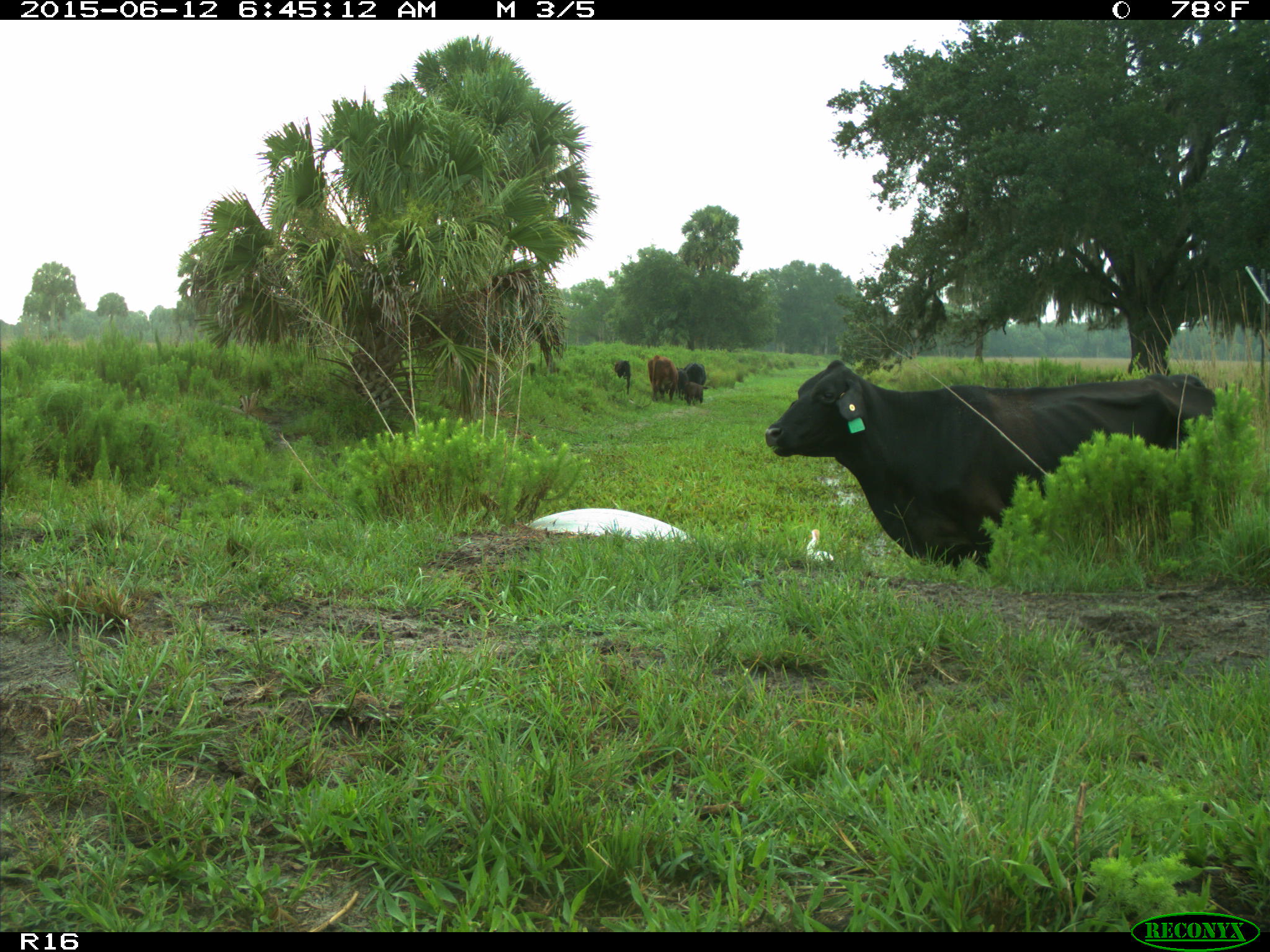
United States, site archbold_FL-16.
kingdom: Animalia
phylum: Chordata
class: Mammalia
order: Artiodactyla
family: Bovidae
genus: Bos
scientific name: Bos taurus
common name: domestic cow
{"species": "Bos taurus (domestic cow)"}